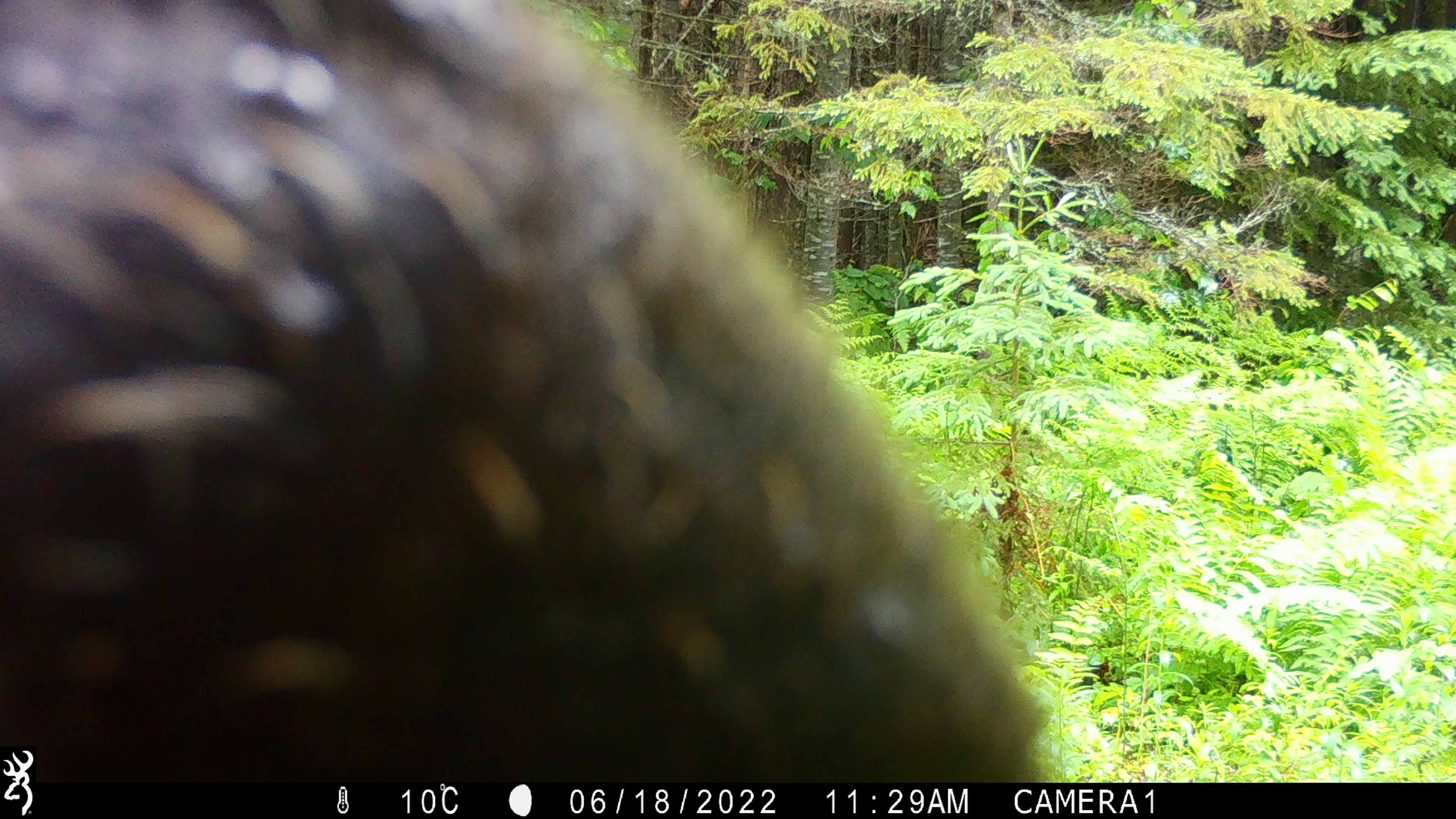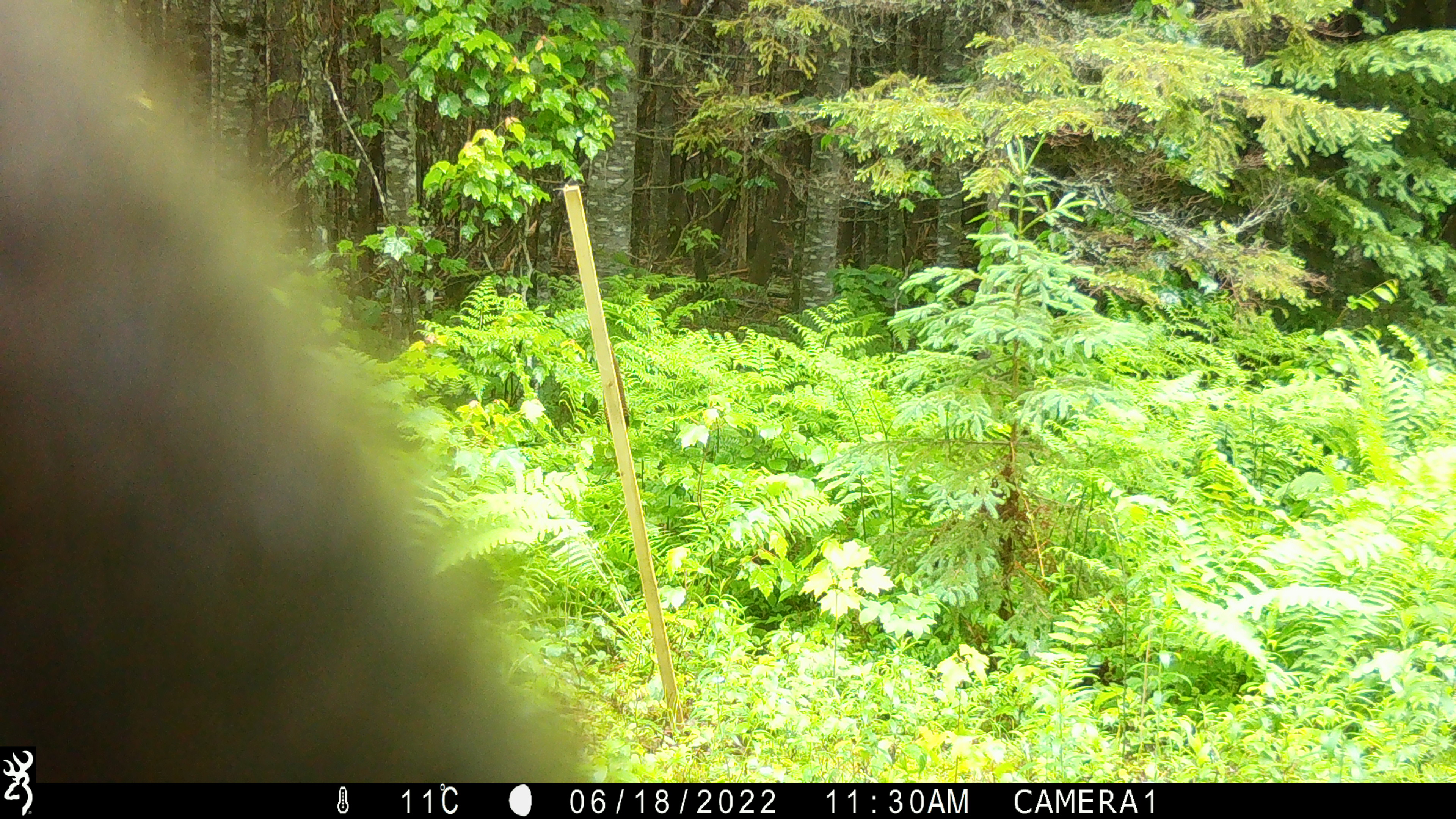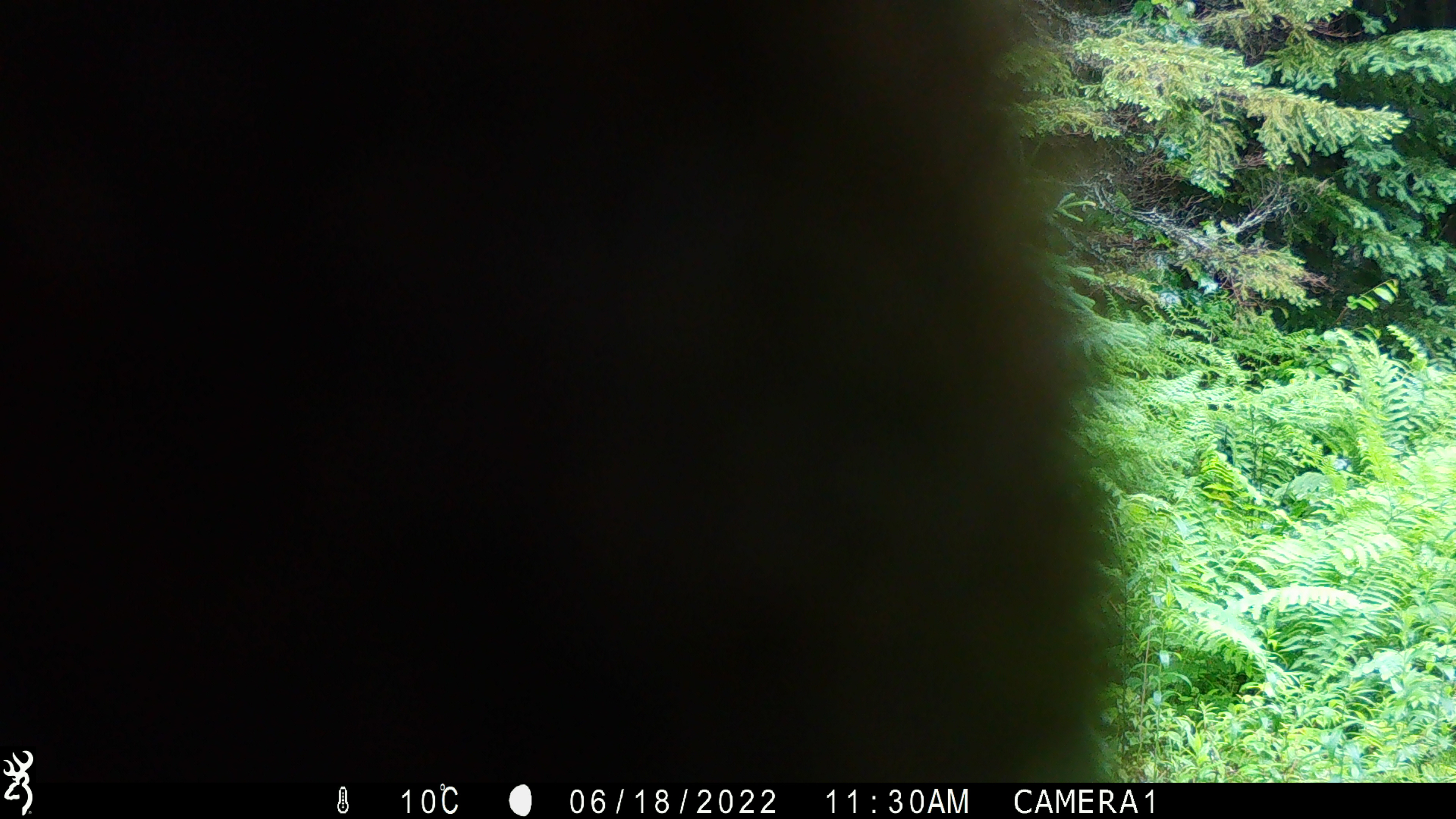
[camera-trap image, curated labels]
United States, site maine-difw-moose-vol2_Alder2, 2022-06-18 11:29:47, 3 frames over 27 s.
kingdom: Animalia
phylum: Chordata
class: Mammalia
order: Artiodactyla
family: Cervidae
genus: Alces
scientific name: Alces alces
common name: moose